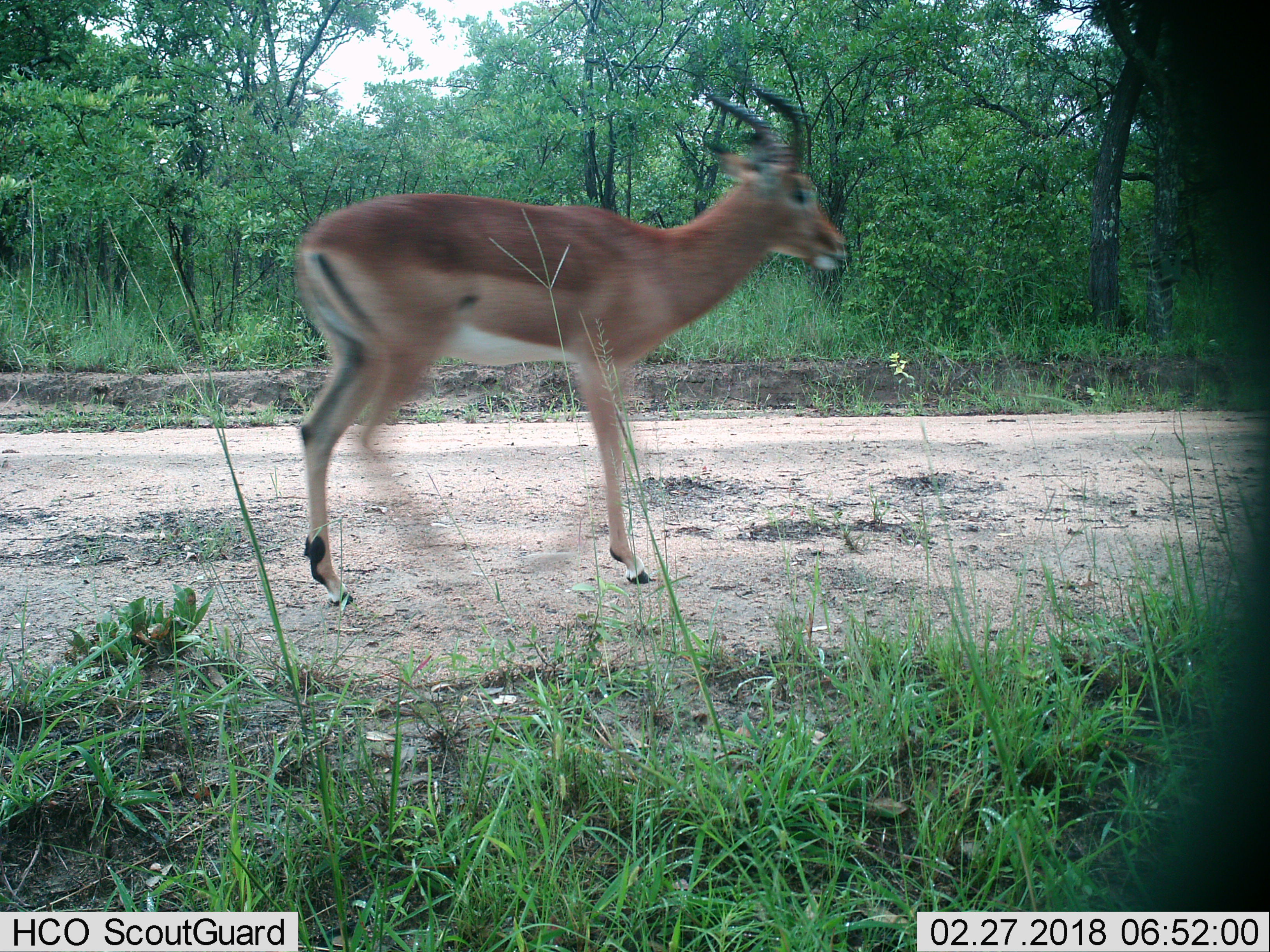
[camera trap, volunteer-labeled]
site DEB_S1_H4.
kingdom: Animalia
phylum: Chordata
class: Mammalia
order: Artiodactyla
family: Bovidae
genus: Aepyceros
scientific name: Aepyceros melampus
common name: impala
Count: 1.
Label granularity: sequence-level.